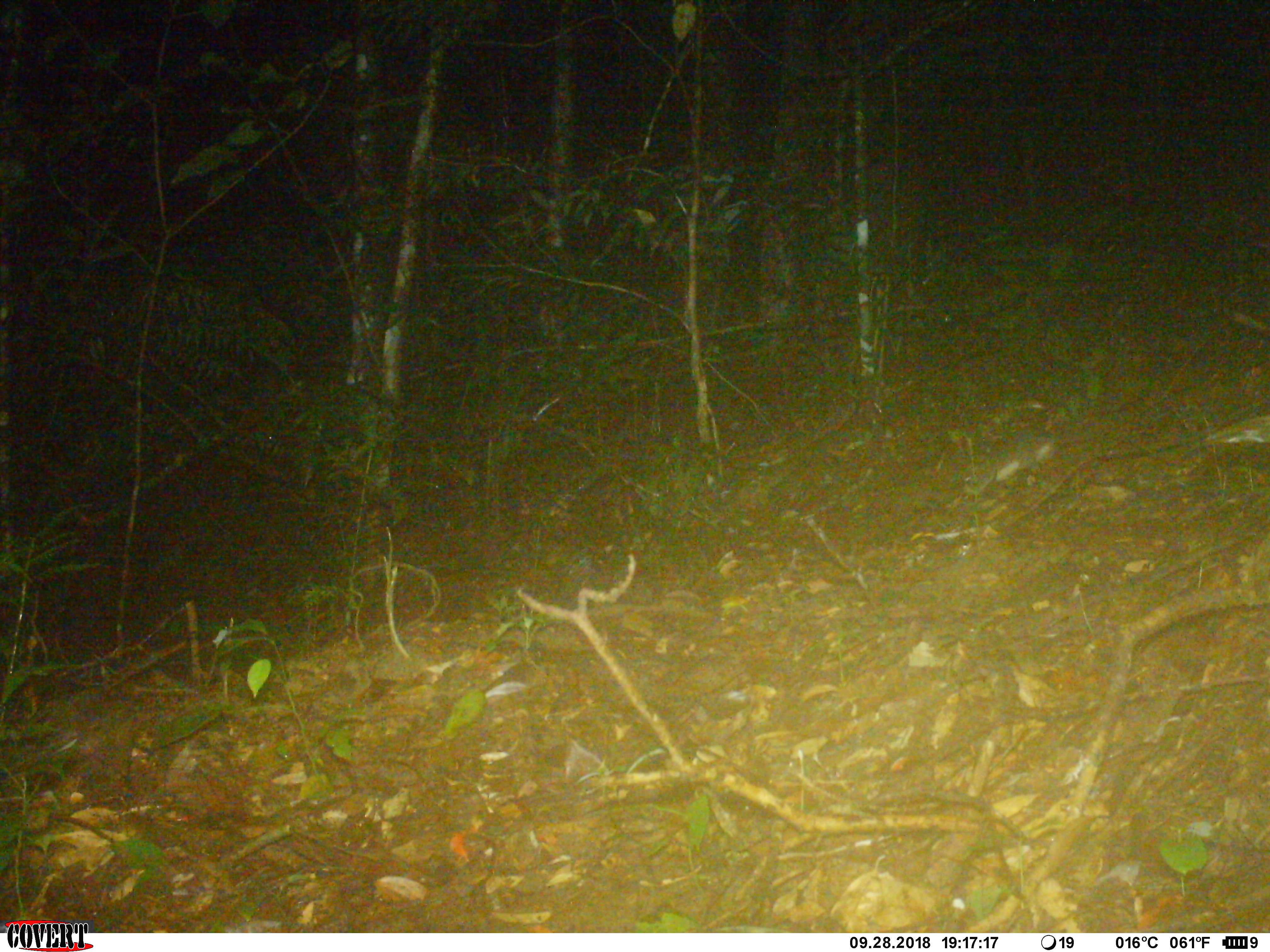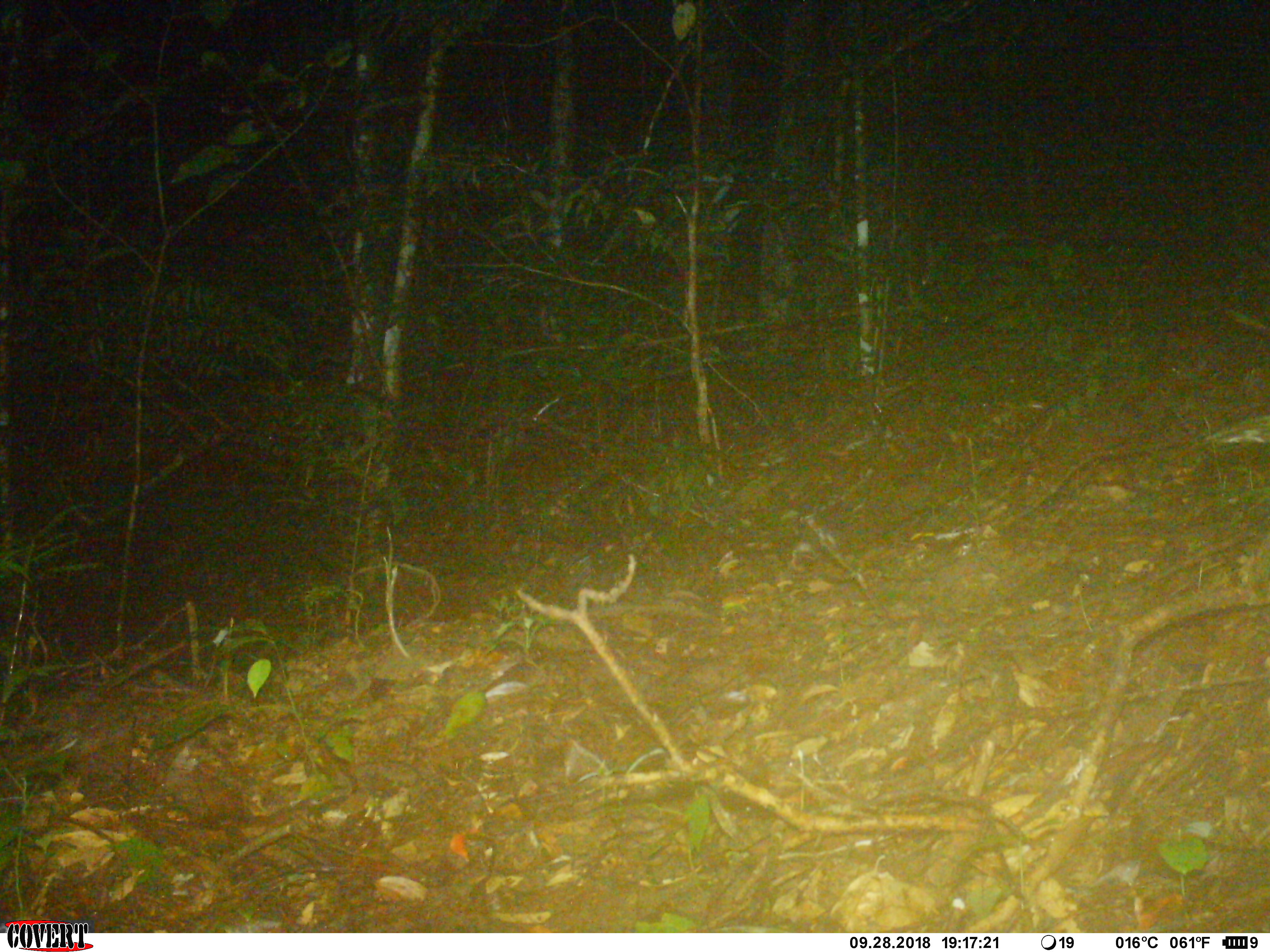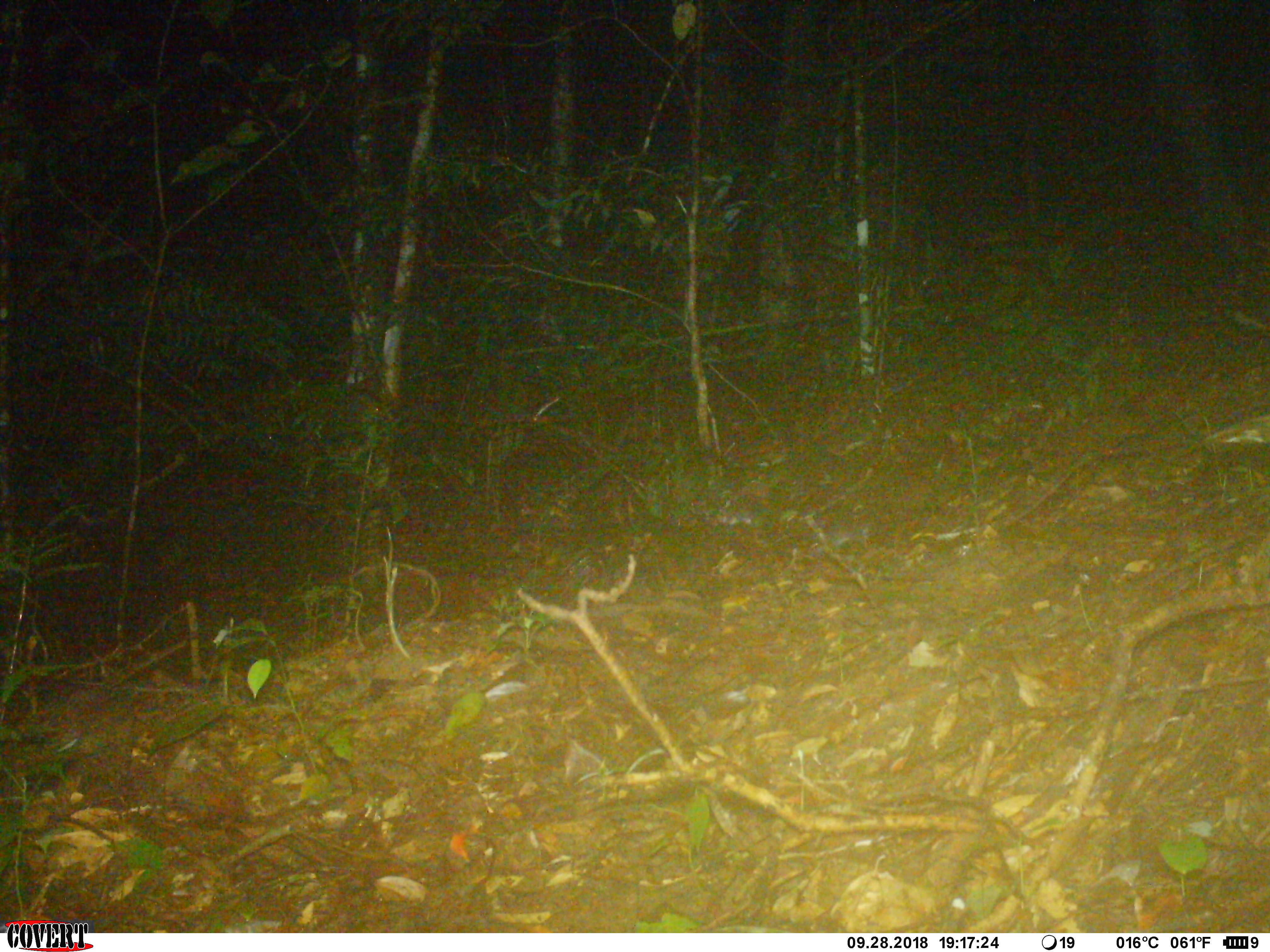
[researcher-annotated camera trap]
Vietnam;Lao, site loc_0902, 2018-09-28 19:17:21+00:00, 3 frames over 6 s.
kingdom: Animalia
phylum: Chordata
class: Mammalia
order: Rodentia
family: Muridae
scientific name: Muridae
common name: old-world mice and rats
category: unidentified murid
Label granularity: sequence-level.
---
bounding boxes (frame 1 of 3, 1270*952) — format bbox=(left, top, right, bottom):
unidentified murid: bbox=(961, 423, 1058, 494)